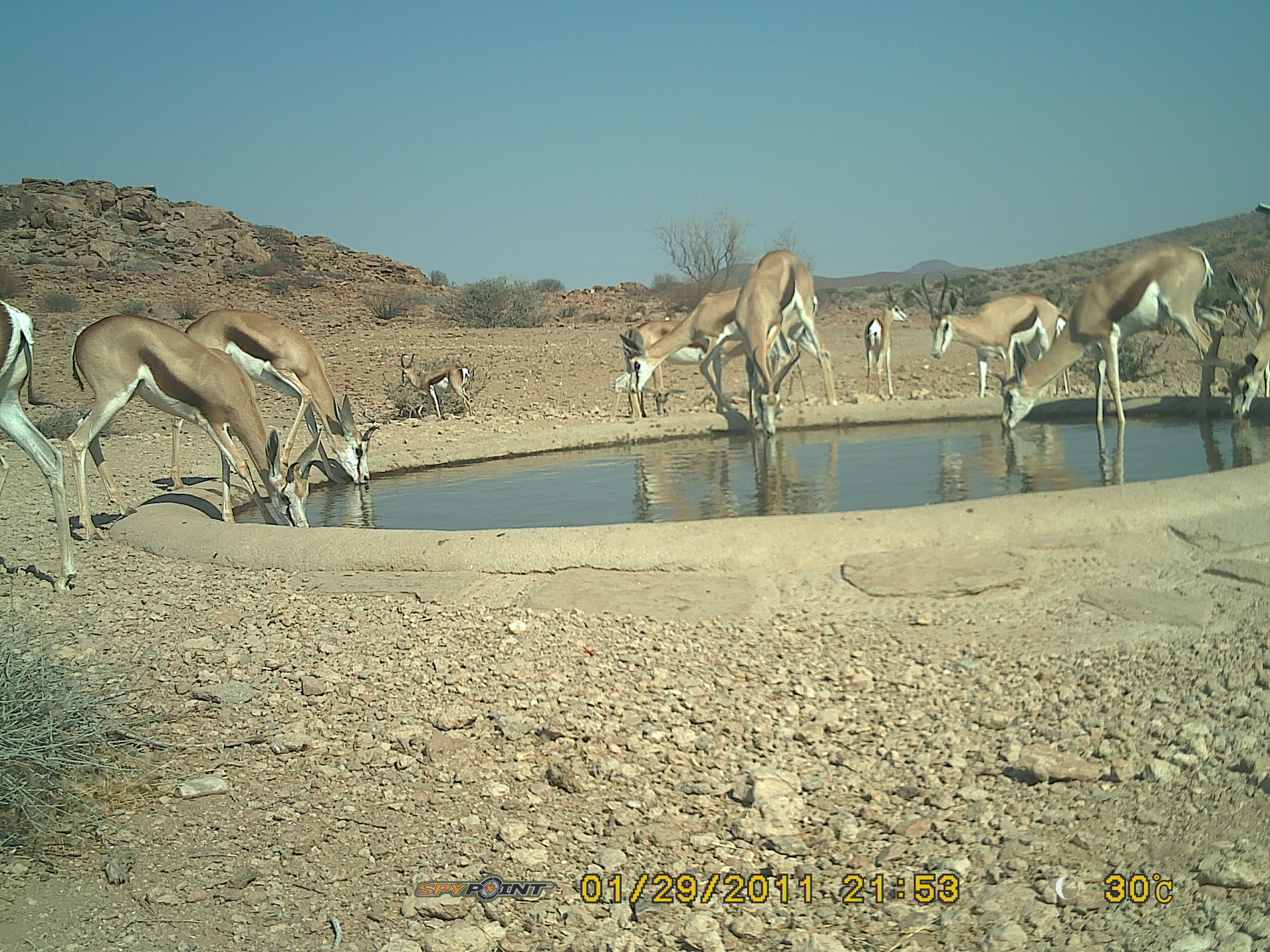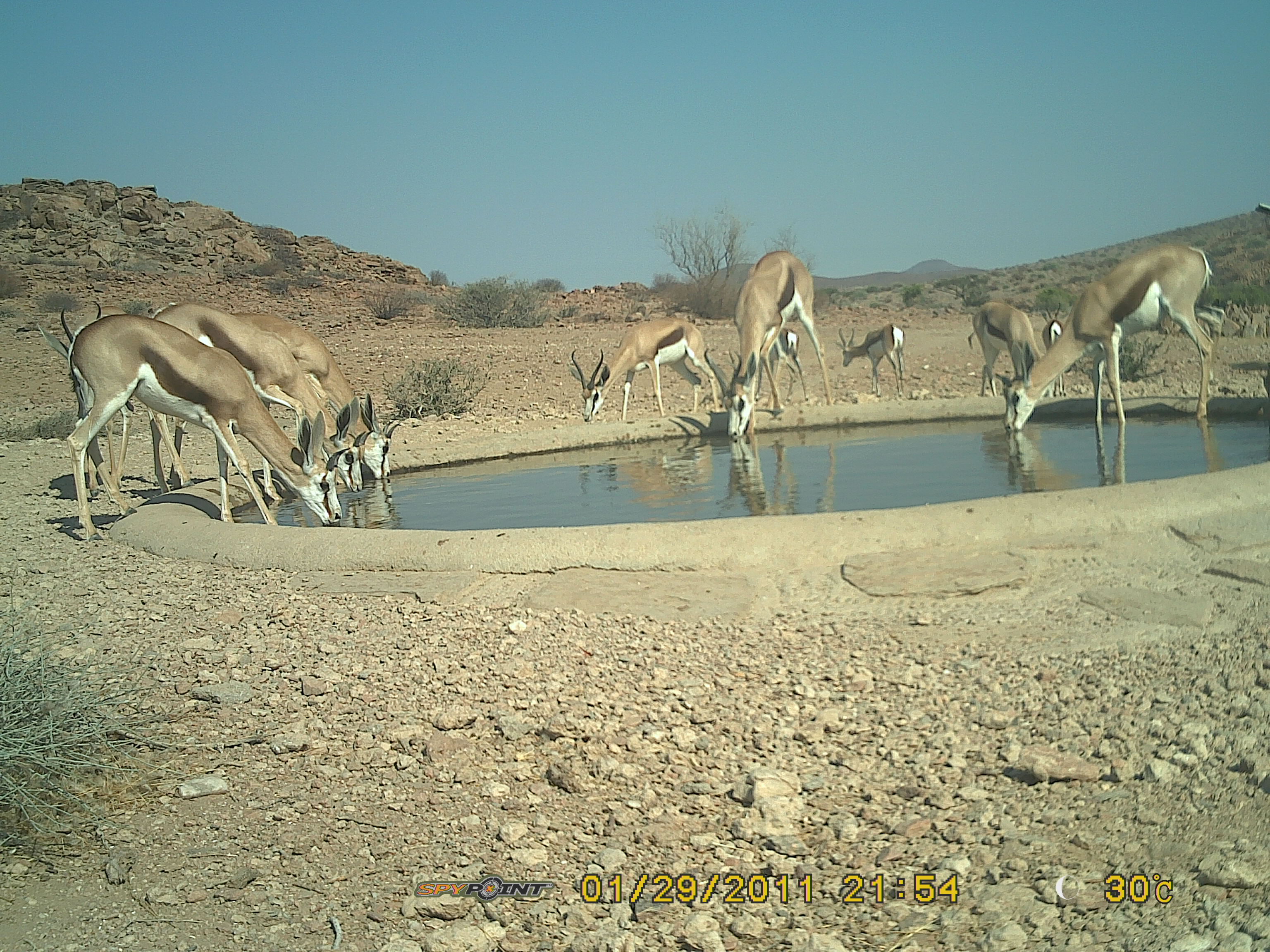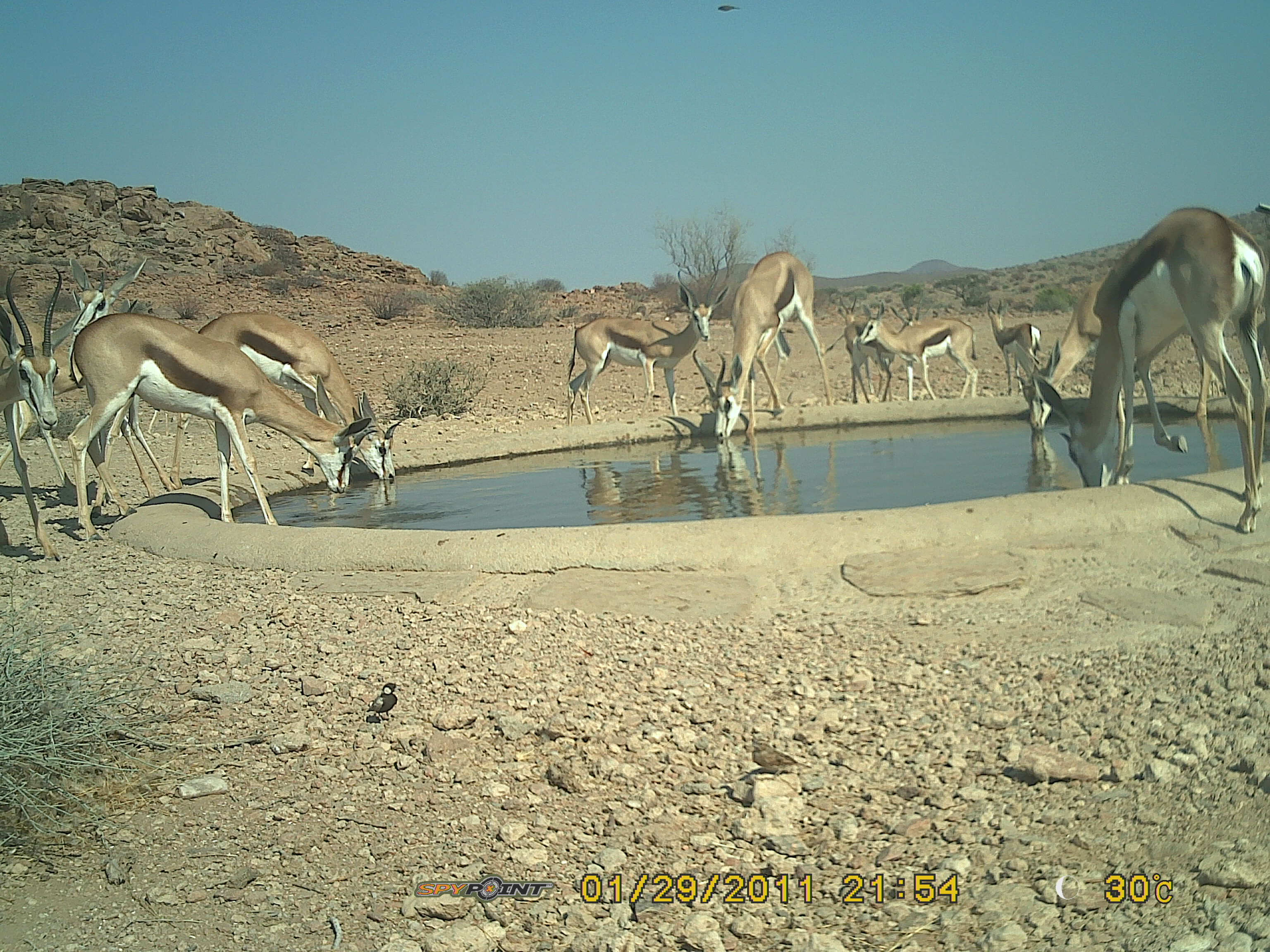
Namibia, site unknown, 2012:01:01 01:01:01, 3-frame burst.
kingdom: Animalia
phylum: Chordata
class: Mammalia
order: Artiodactyla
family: Bovidae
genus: Antidorcas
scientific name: Antidorcas marsupialis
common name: springbok